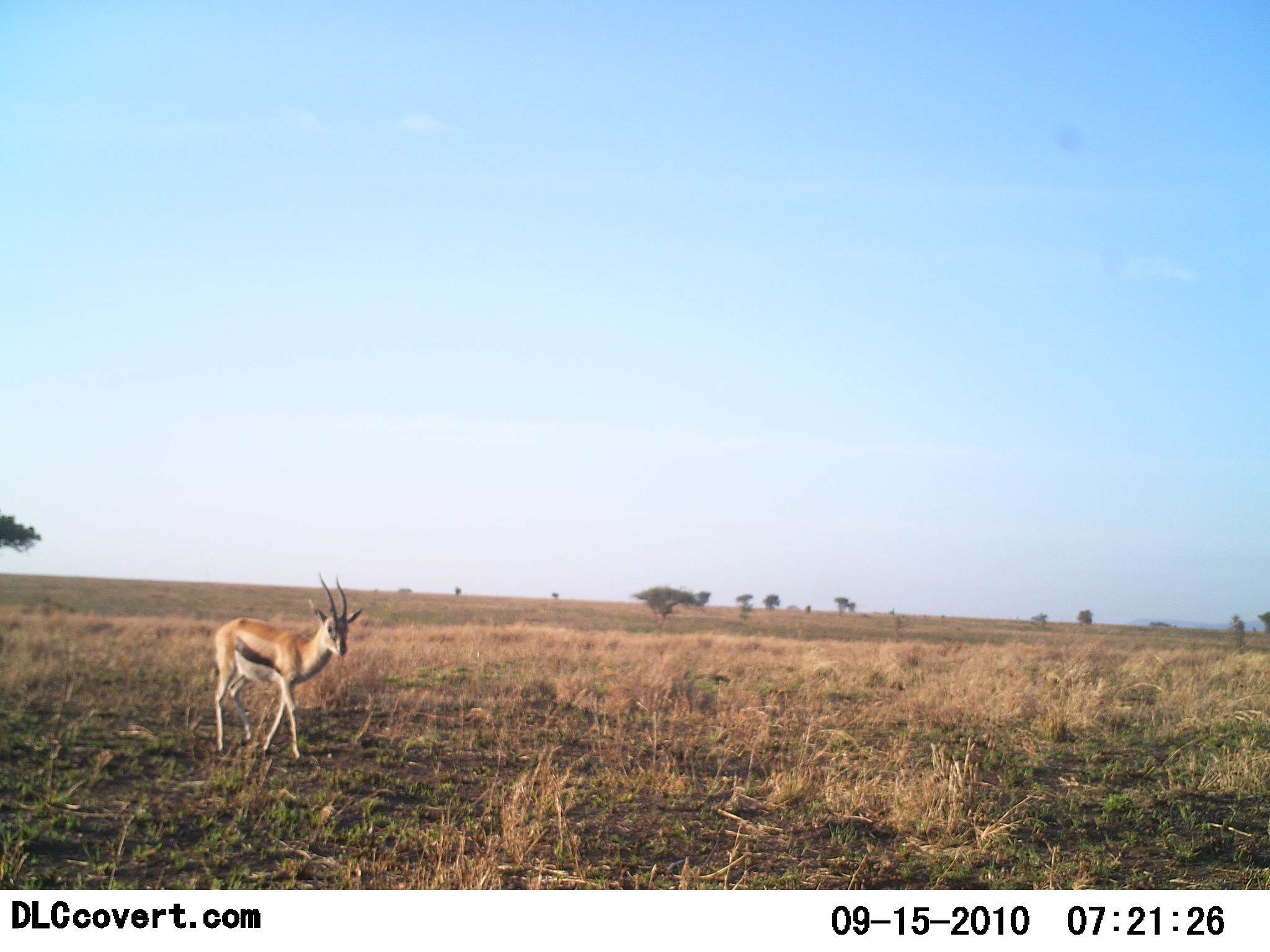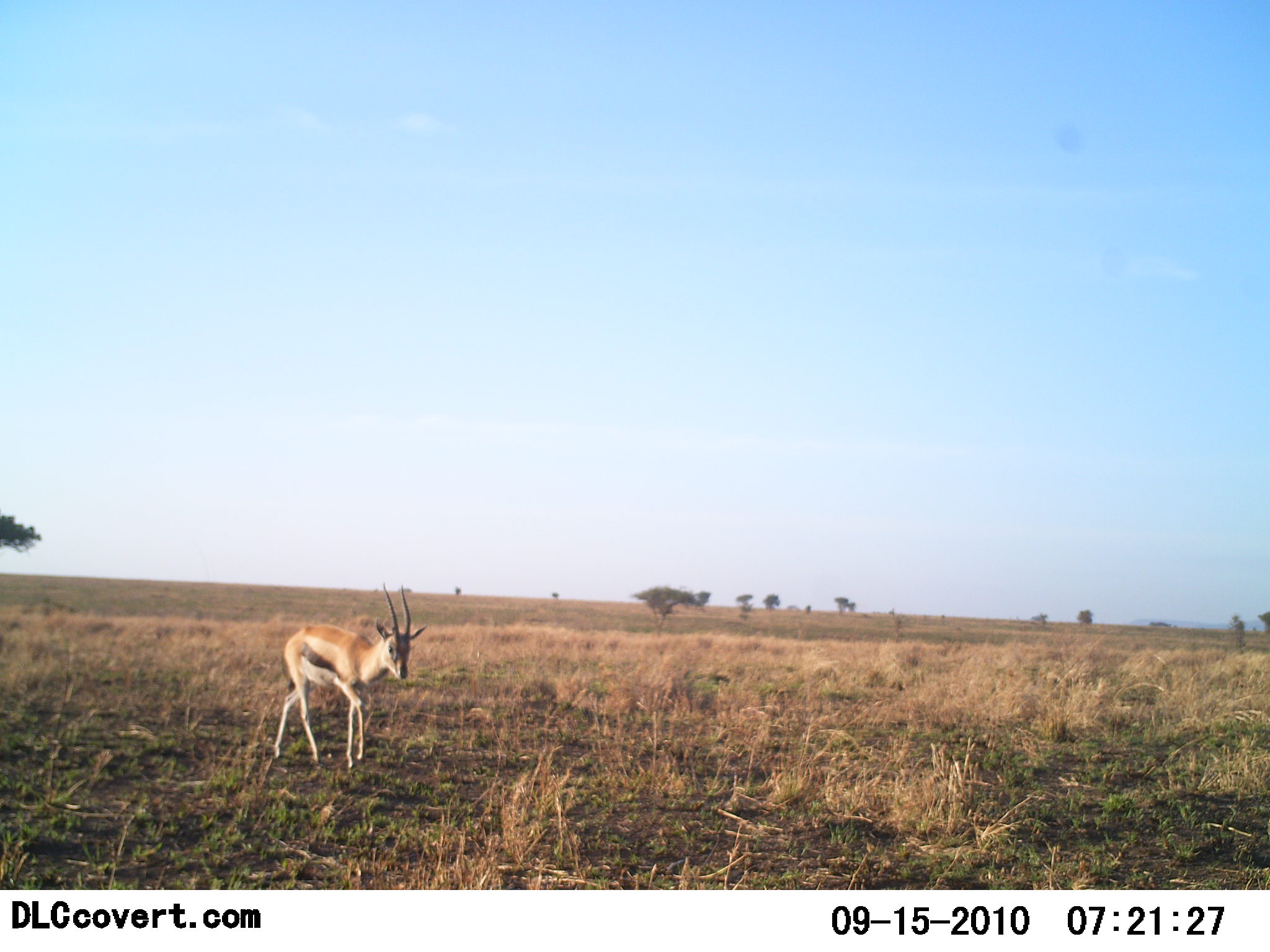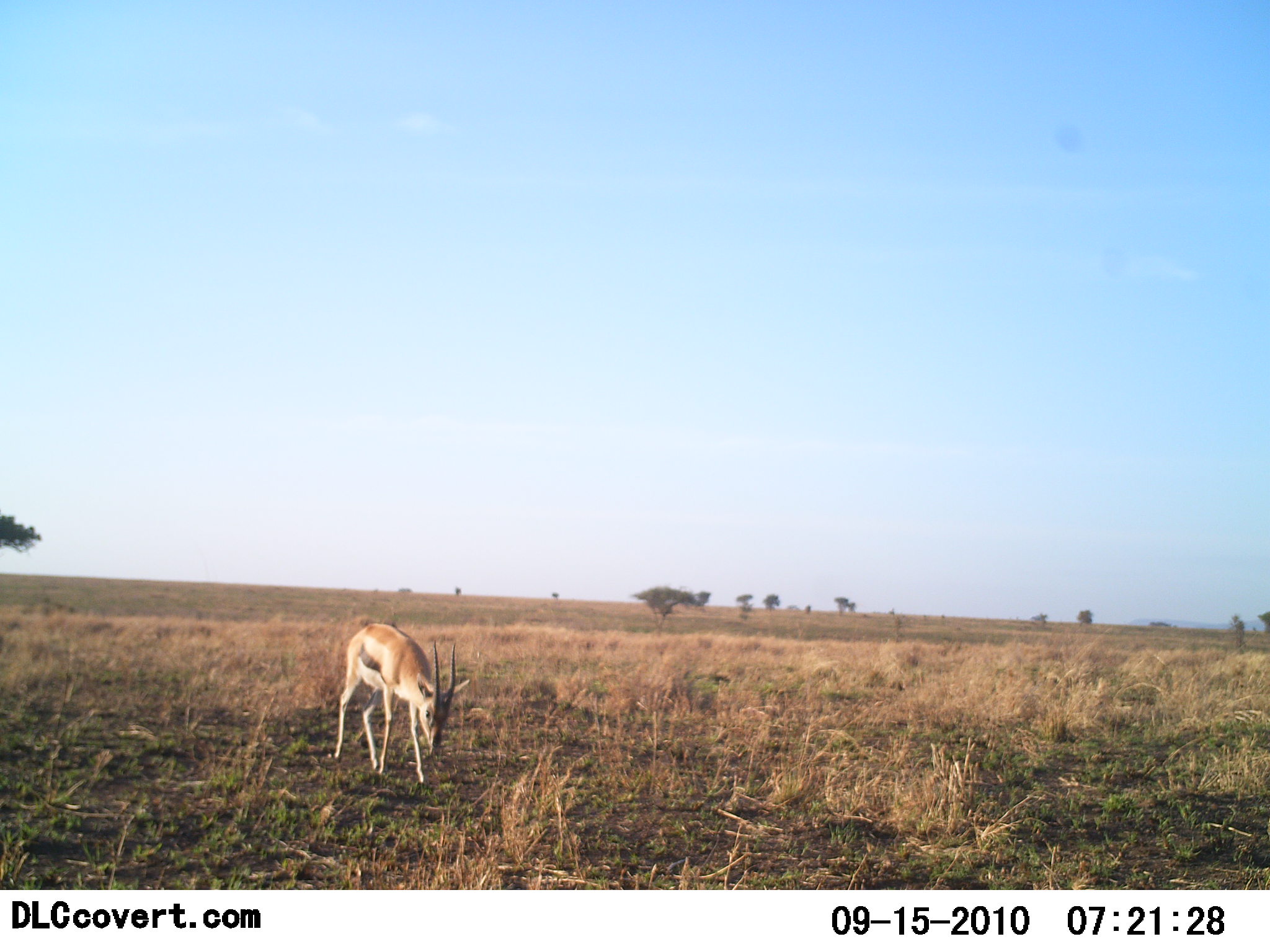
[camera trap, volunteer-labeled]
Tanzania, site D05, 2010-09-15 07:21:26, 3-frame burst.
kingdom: Animalia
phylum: Chordata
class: Mammalia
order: Artiodactyla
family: Bovidae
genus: Eudorcas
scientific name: Eudorcas thomsonii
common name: thomson's gazelle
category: gazellethomsons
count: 1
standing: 0%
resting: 0%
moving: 92%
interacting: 0%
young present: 0%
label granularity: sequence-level